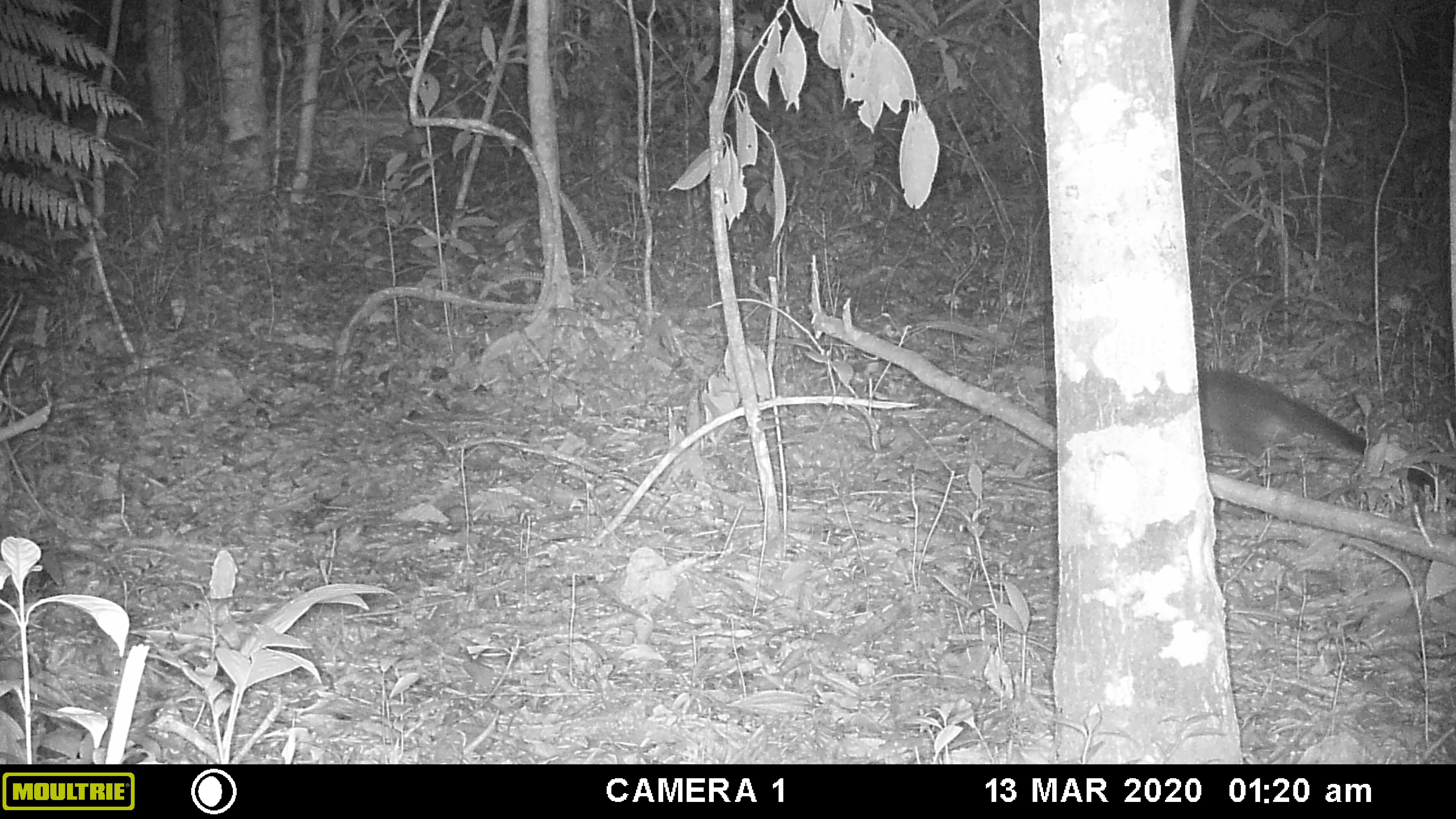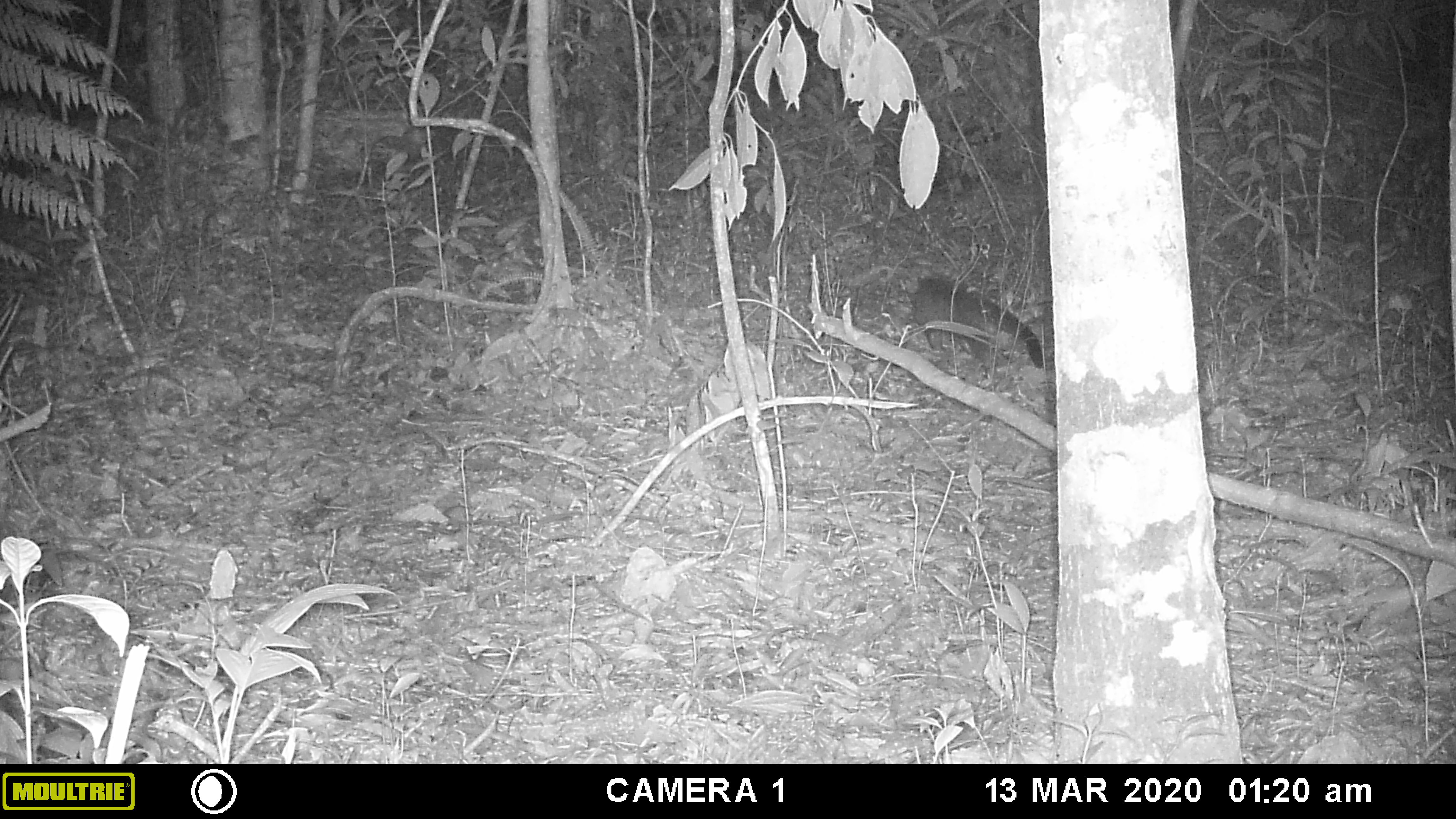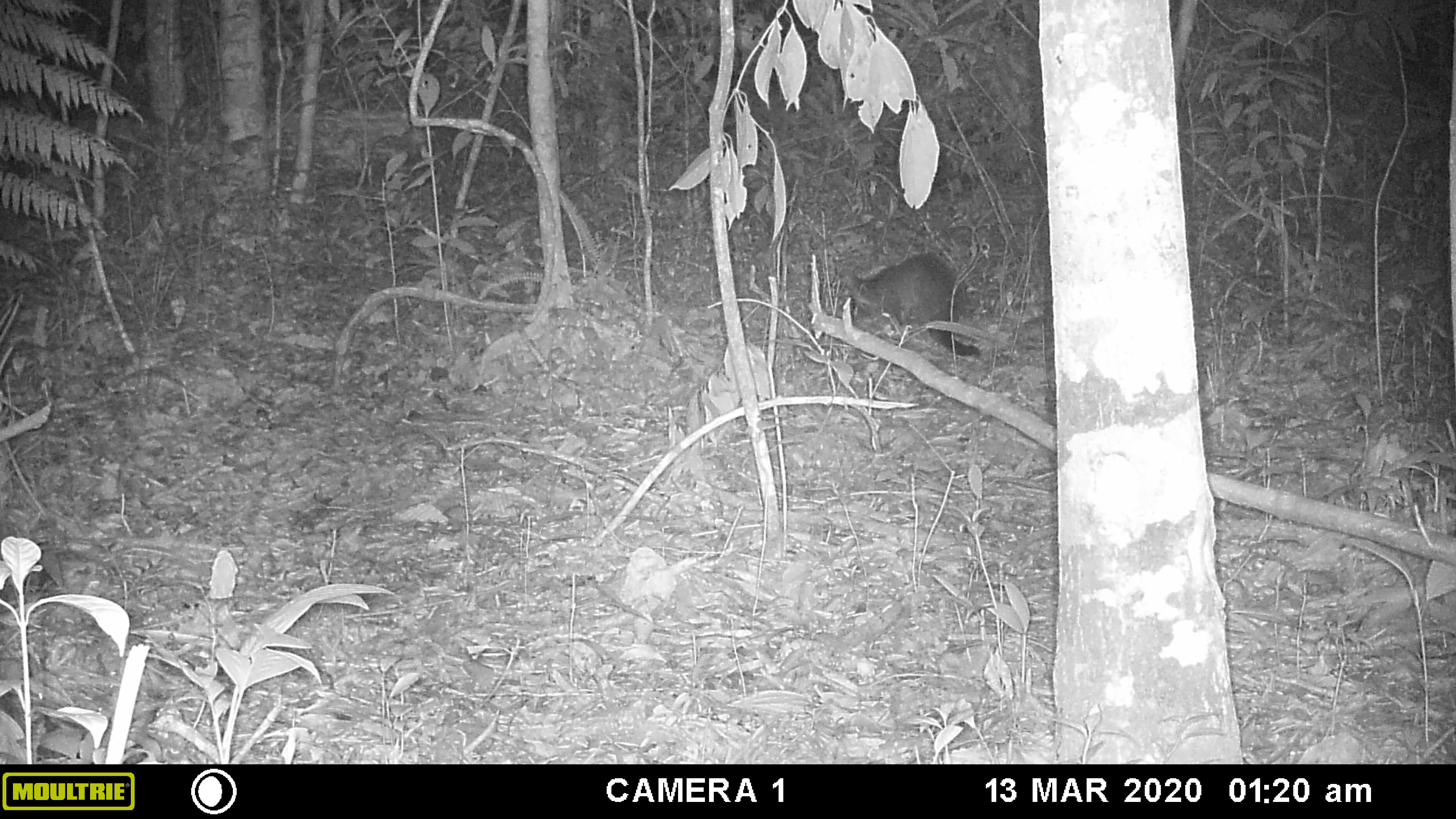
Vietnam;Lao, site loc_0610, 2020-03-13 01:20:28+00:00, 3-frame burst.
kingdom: Animalia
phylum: Chordata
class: Mammalia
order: Carnivora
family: Viverridae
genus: Paguma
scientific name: Paguma larvata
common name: masked palm civet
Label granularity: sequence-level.